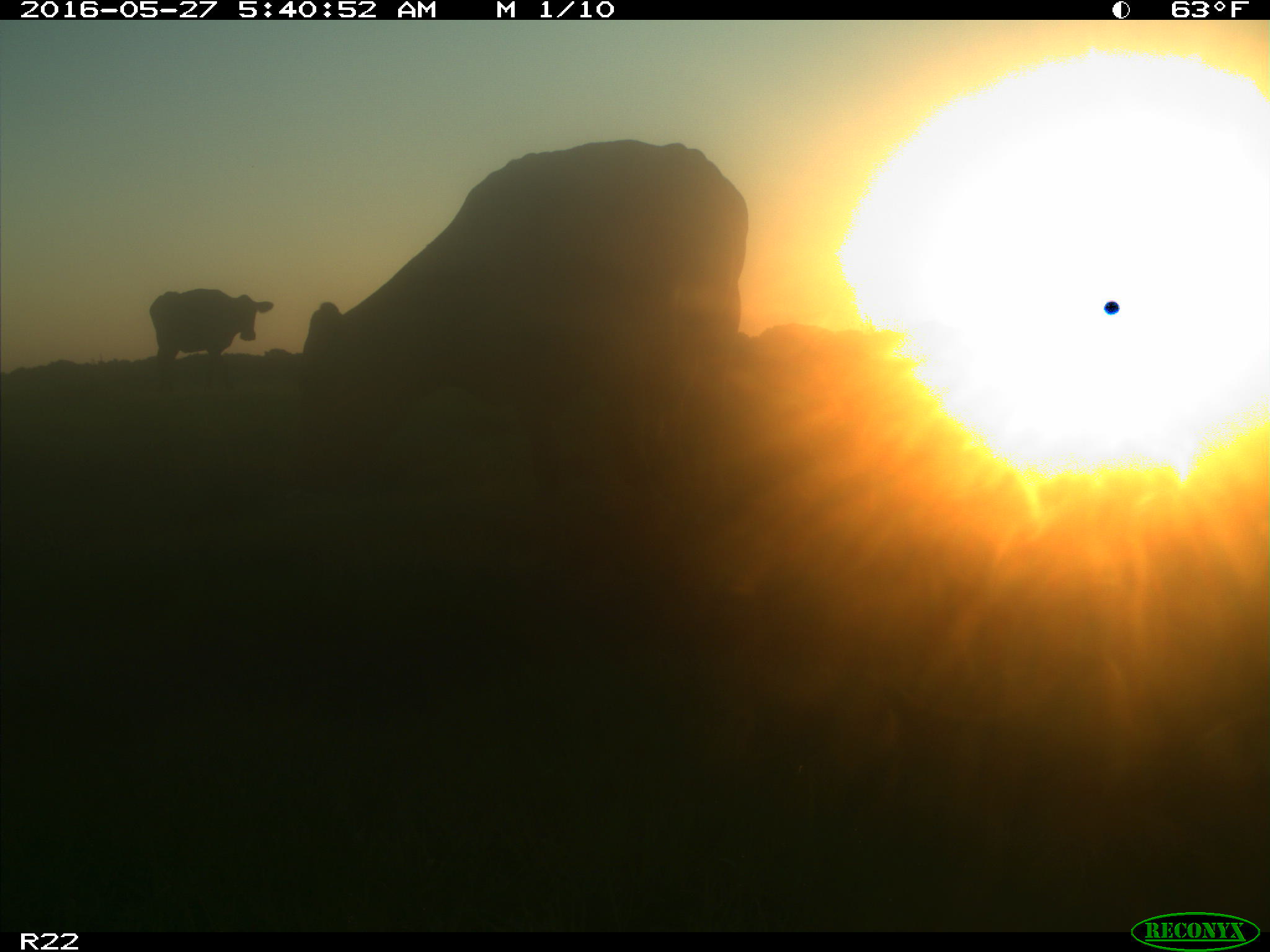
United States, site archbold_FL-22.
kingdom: Animalia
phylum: Chordata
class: Mammalia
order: Artiodactyla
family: Bovidae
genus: Bos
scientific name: Bos taurus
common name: domestic cow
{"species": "Bos taurus (domestic cow)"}